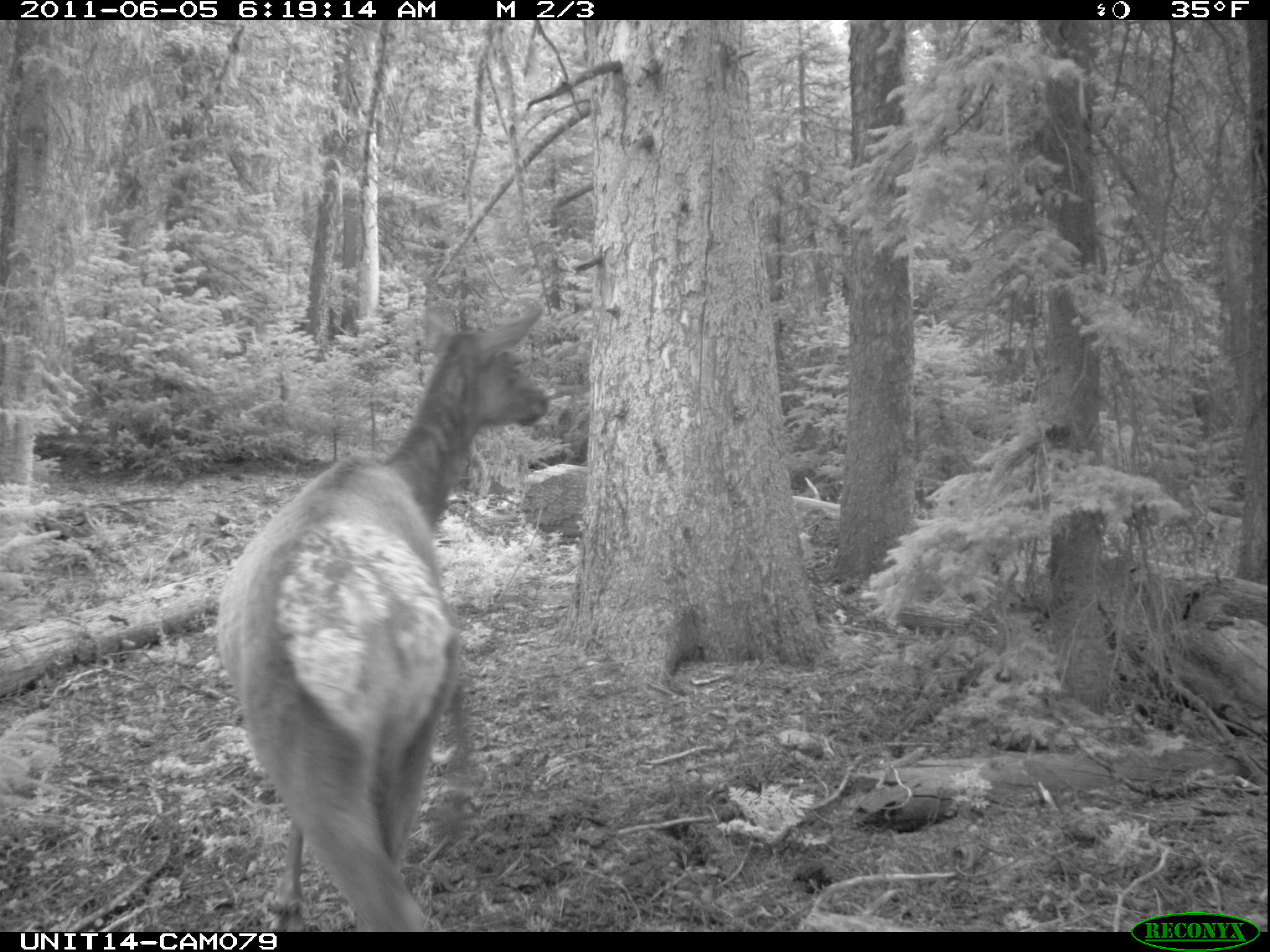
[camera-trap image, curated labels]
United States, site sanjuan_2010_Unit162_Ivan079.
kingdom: Animalia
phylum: Chordata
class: Mammalia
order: Artiodactyla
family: Cervidae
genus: Cervus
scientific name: Cervus elaphus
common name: red deer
Cervus elaphus (red deer).